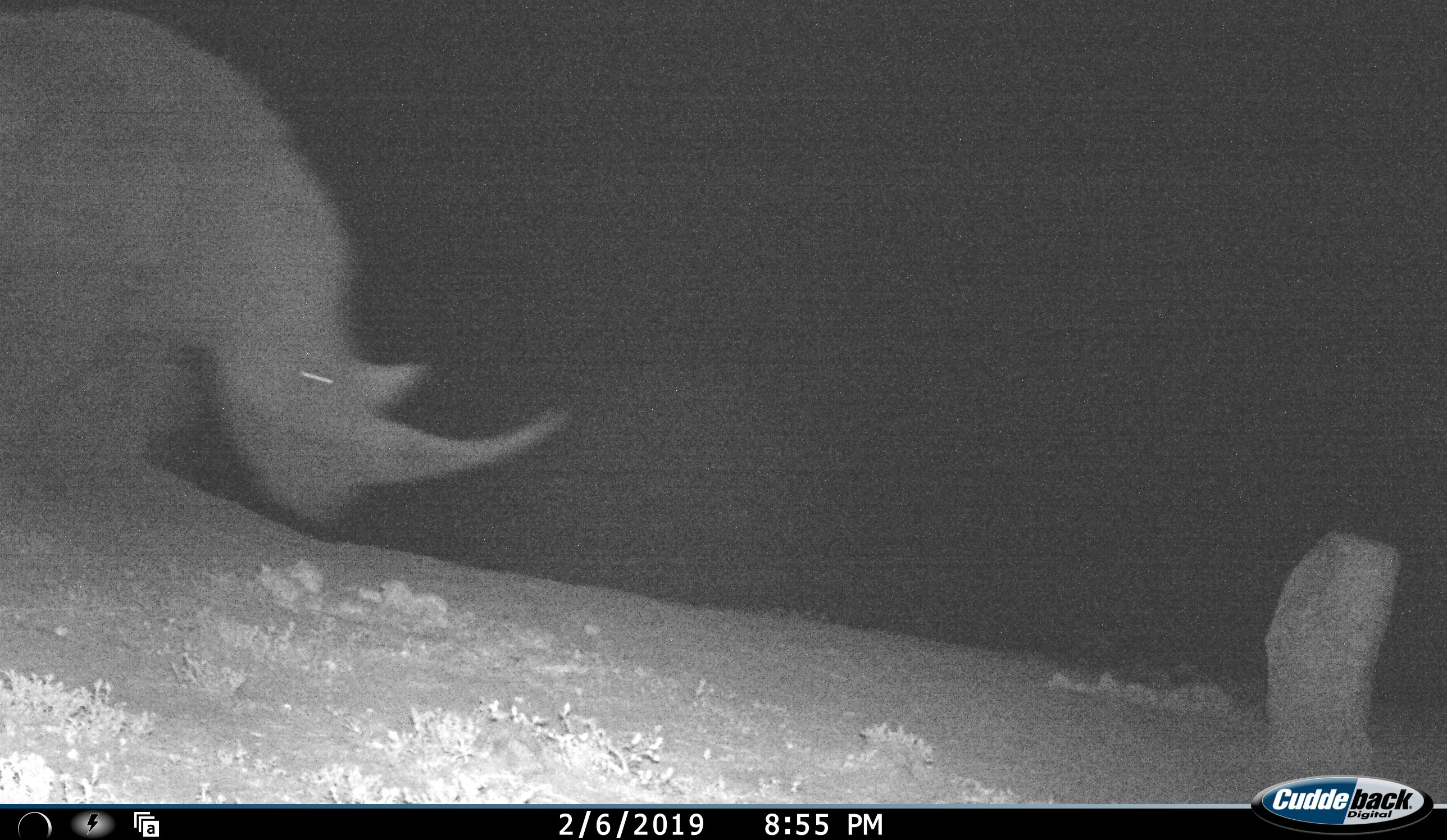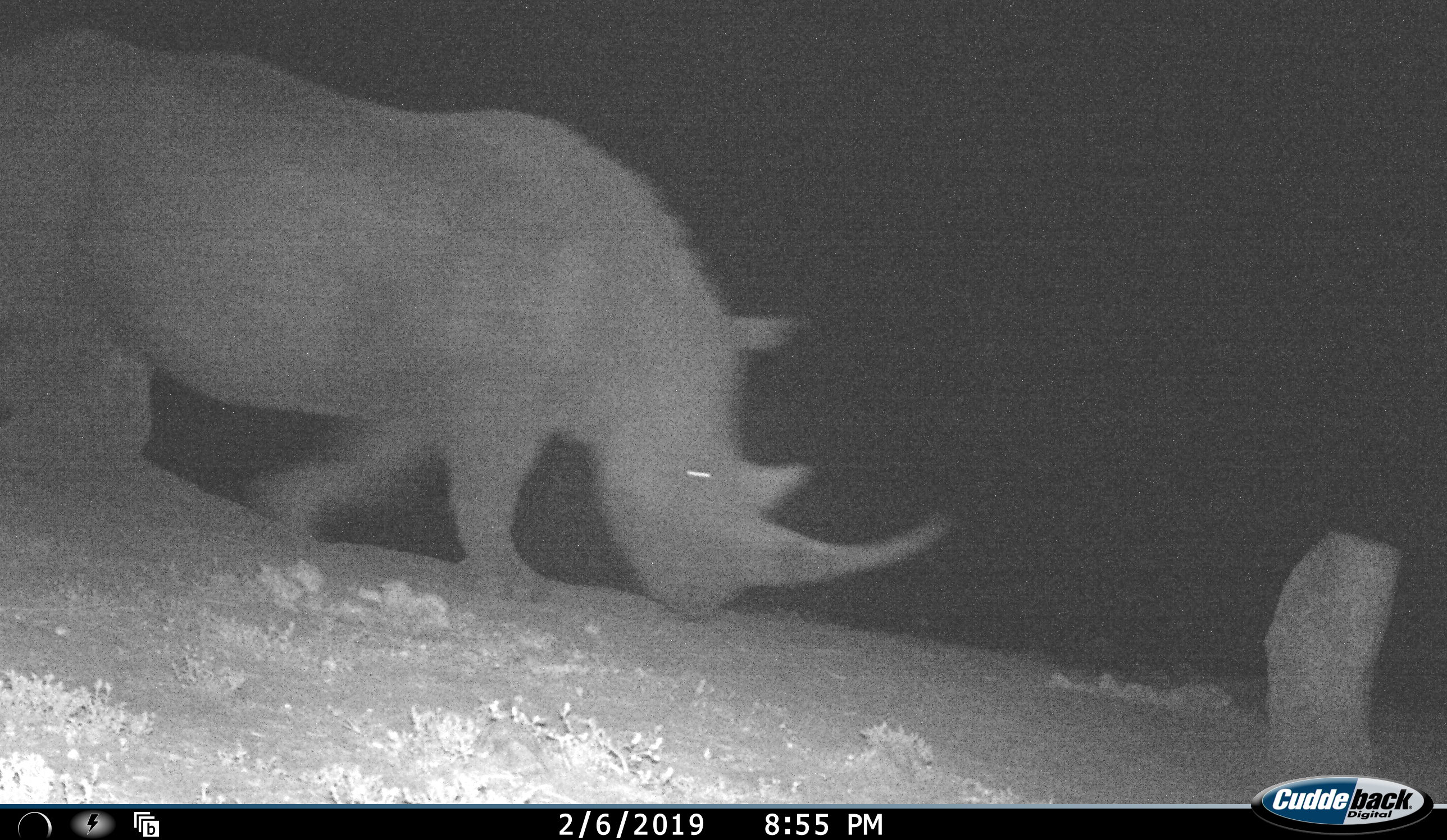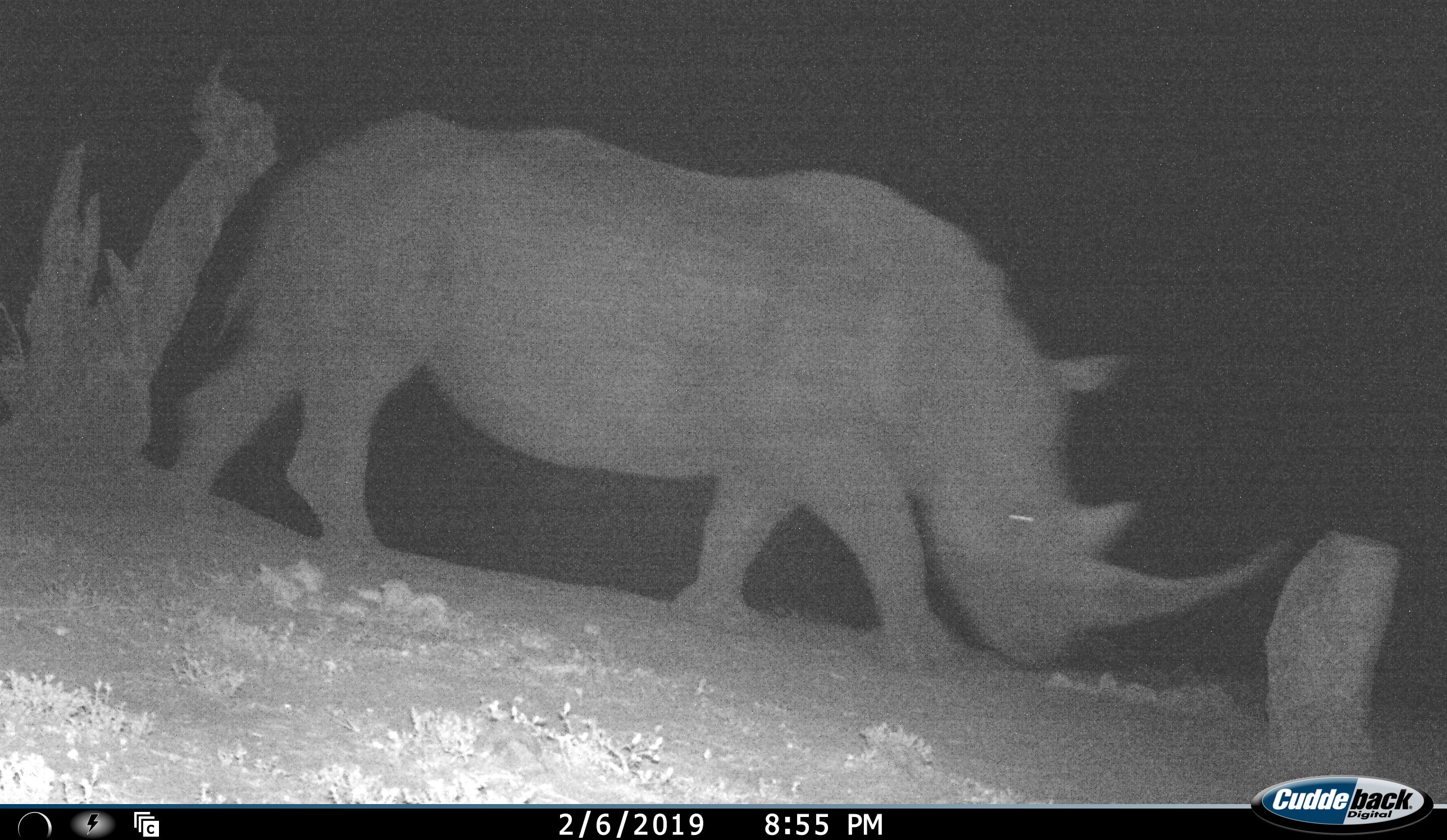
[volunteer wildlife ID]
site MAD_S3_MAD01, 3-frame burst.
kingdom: Animalia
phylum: Chordata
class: Mammalia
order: Perissodactyla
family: Rhinocerotidae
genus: Ceratotherium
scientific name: Ceratotherium simum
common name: white rhinoceros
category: rhinoceroswhite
Rhinoceroswhite (white rhinoceros) (Ceratotherium simum), count 1. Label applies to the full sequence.